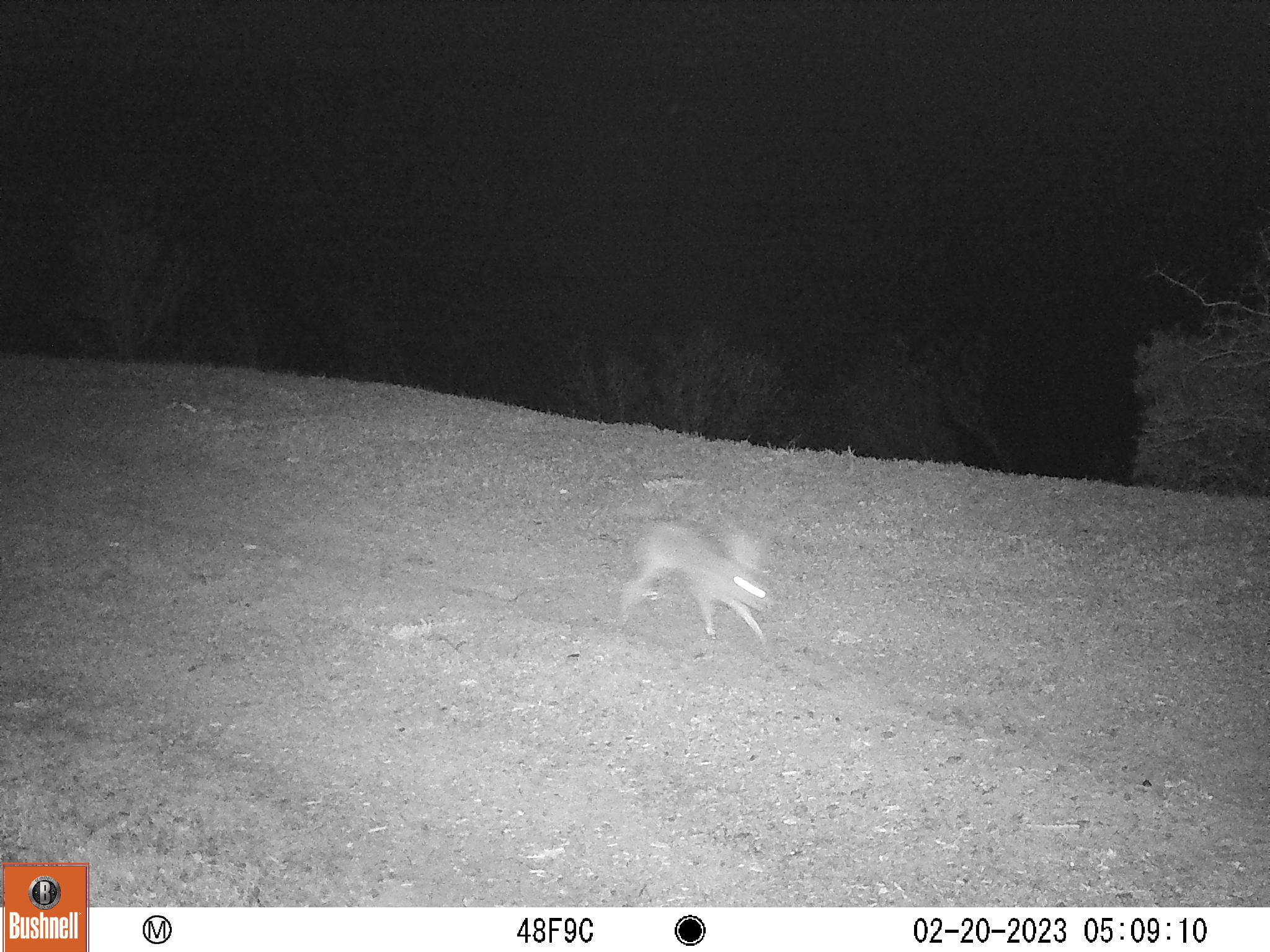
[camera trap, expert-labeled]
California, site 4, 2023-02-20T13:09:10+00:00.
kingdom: Animalia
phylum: Chordata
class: Mammalia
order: Lagomorpha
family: Leporidae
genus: Lepus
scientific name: Lepus californicus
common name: black-tailed jackrabbit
Black-tailed jackrabbit (Lepus californicus).